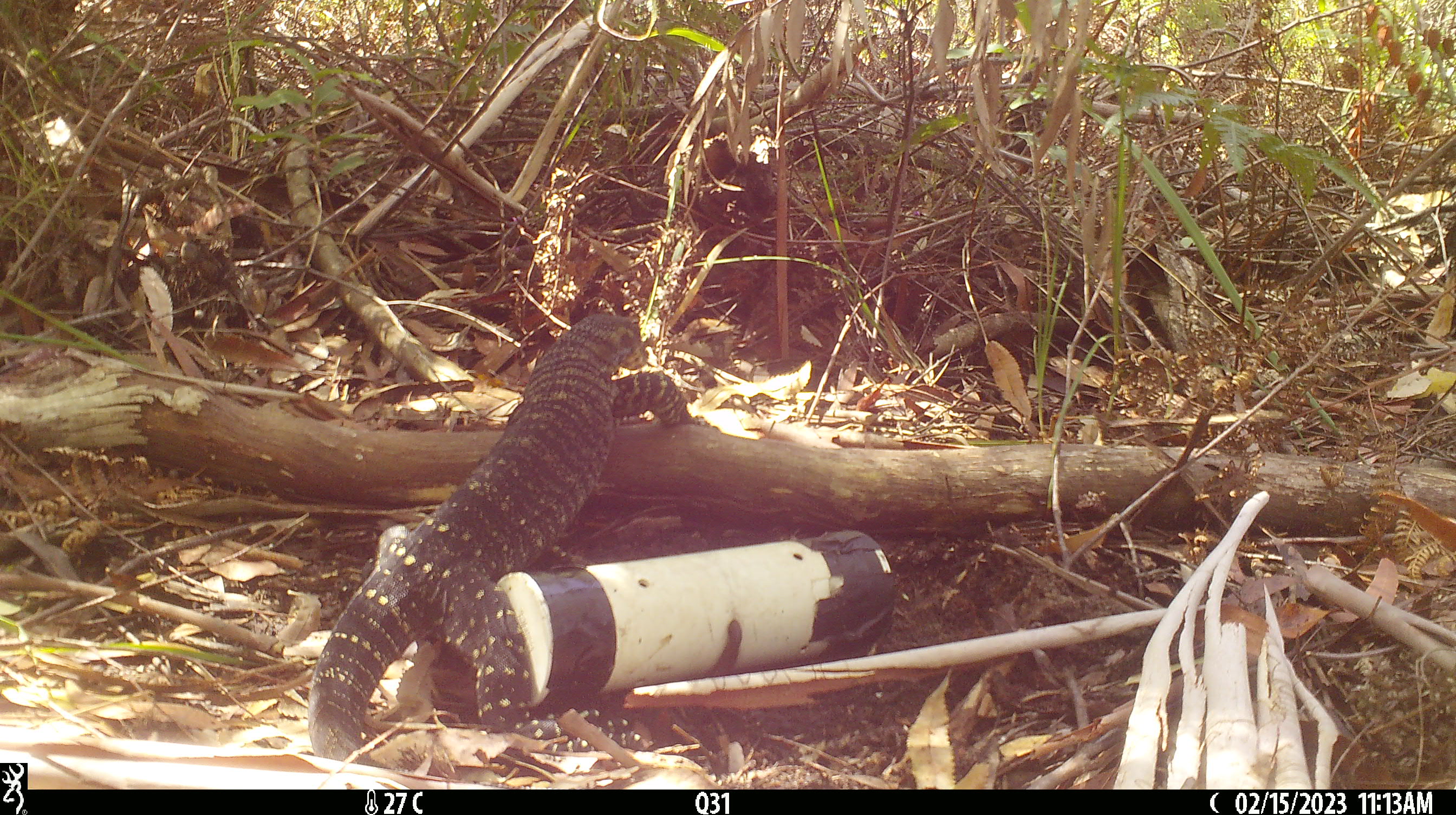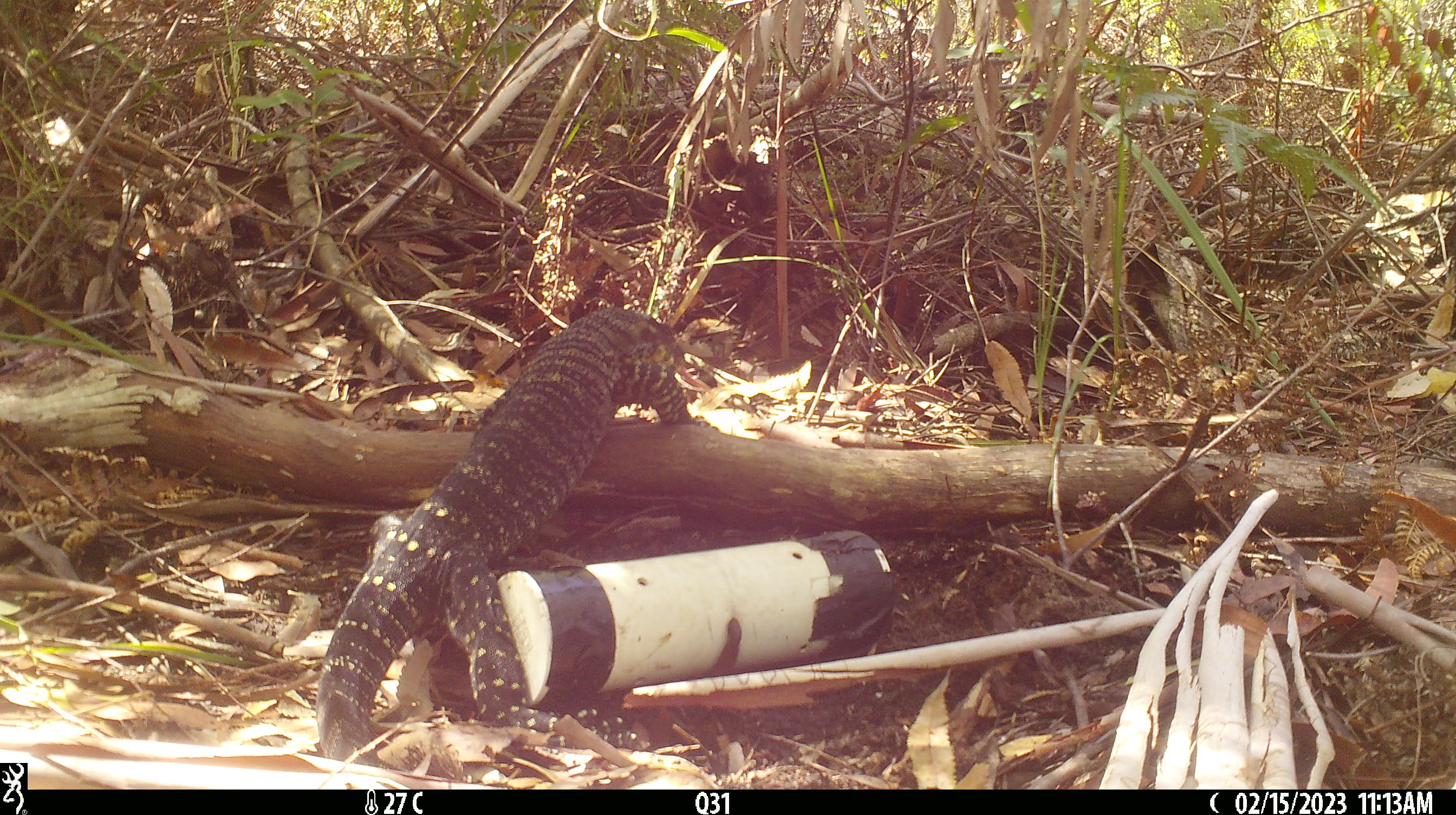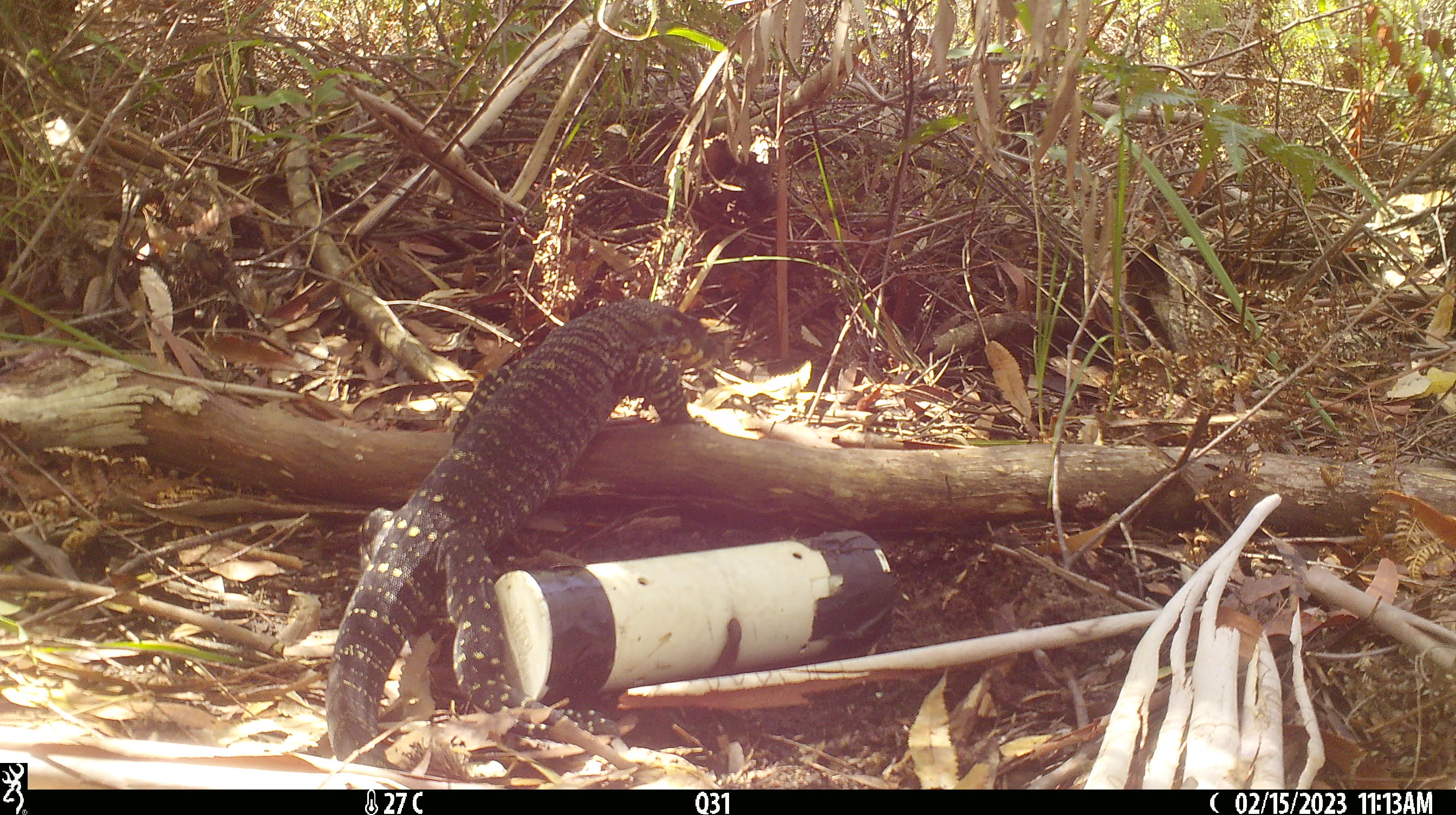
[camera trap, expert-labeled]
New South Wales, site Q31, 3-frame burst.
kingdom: Animalia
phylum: Chordata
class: Reptilia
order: Squamata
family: Varanidae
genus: Varanus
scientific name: Varanus varius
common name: lace monitor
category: goanna